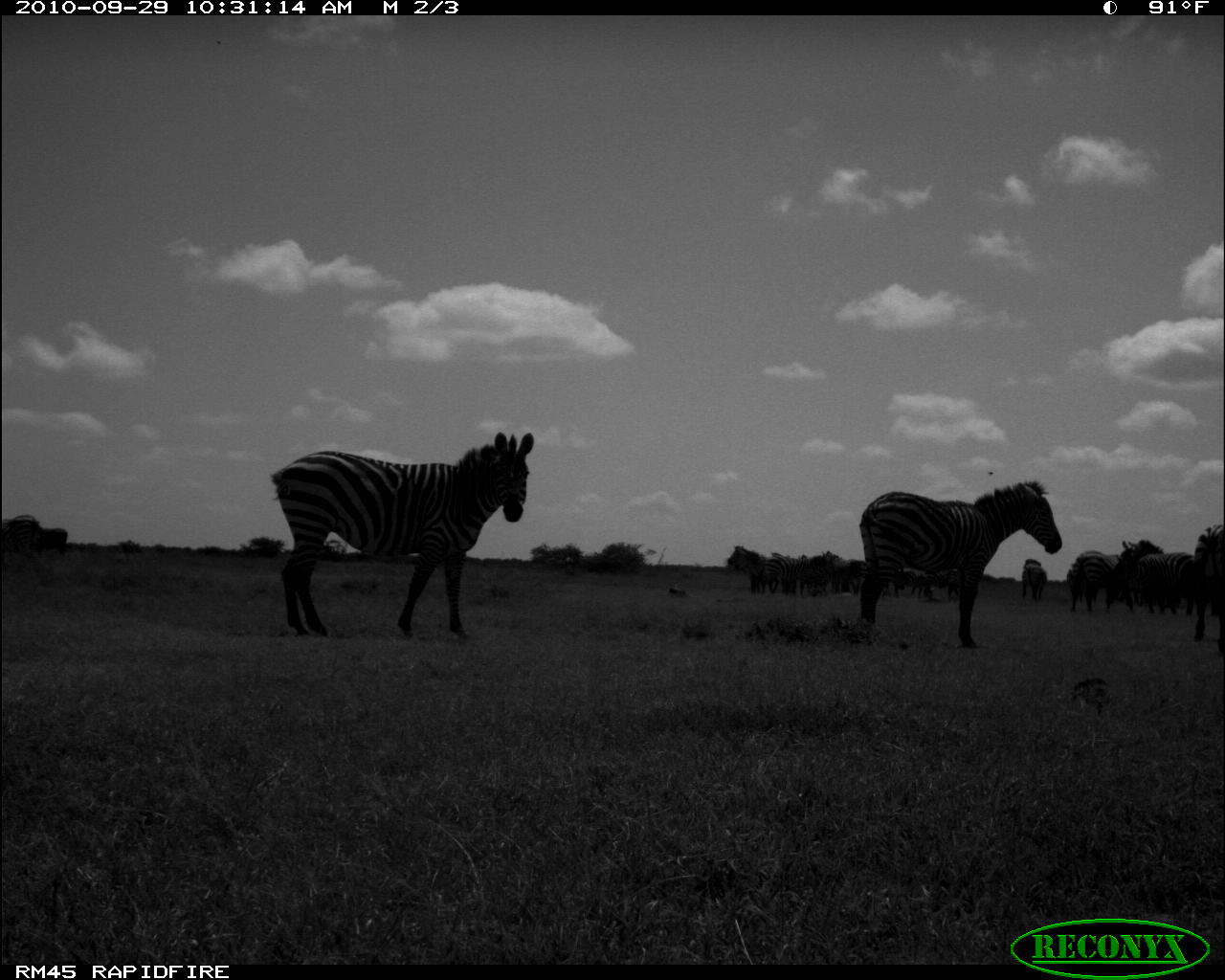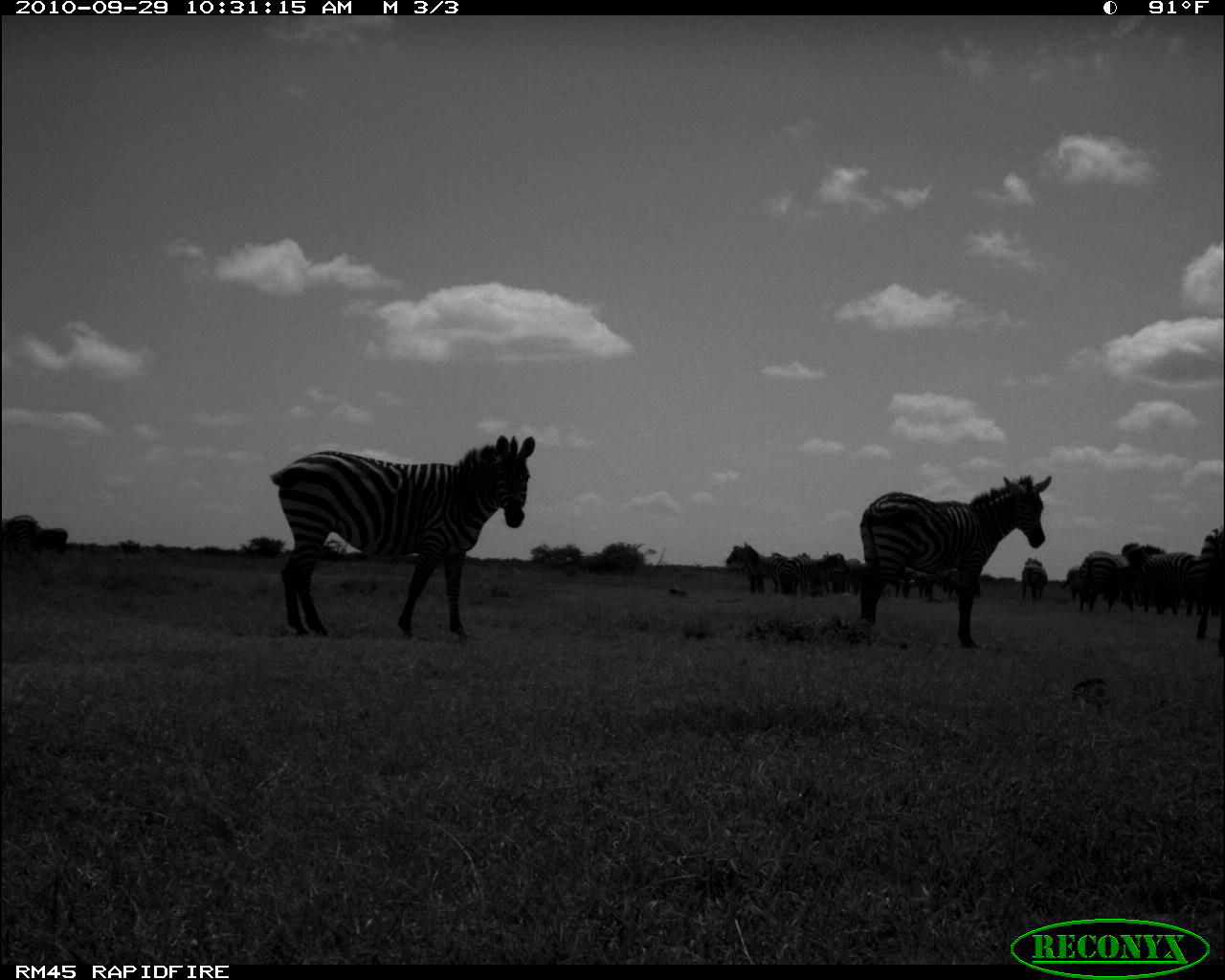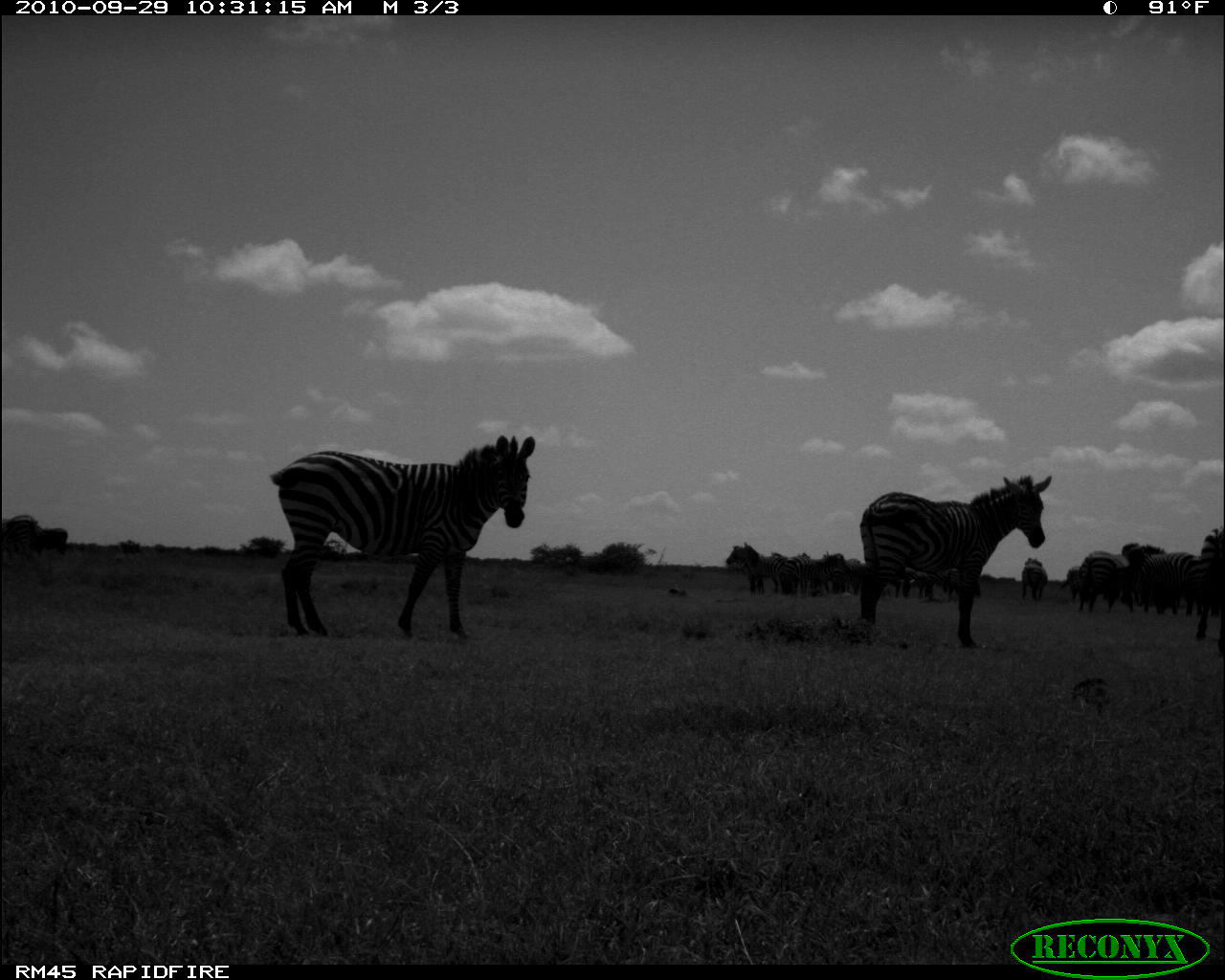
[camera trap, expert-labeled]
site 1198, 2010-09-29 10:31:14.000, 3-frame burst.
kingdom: Animalia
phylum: Chordata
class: Mammalia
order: Perissodactyla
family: Equidae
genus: Equus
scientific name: Equus quagga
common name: plains zebra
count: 16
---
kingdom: Animalia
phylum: Chordata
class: Mammalia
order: Artiodactyla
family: Bovidae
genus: Tragelaphus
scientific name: Tragelaphus oryx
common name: eland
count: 1